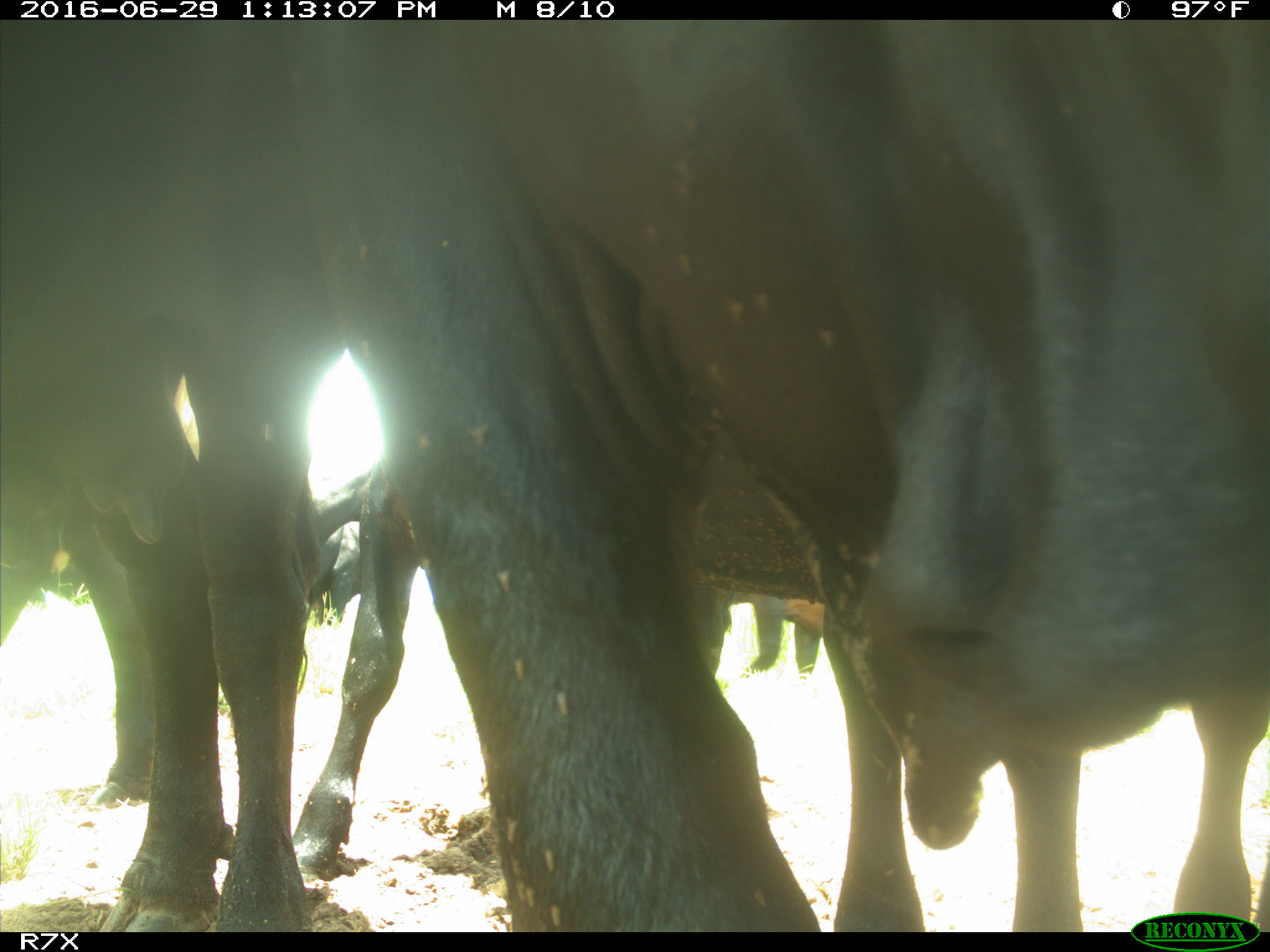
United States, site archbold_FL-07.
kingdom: Animalia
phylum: Chordata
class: Mammalia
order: Artiodactyla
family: Bovidae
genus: Bos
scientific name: Bos taurus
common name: domestic cow